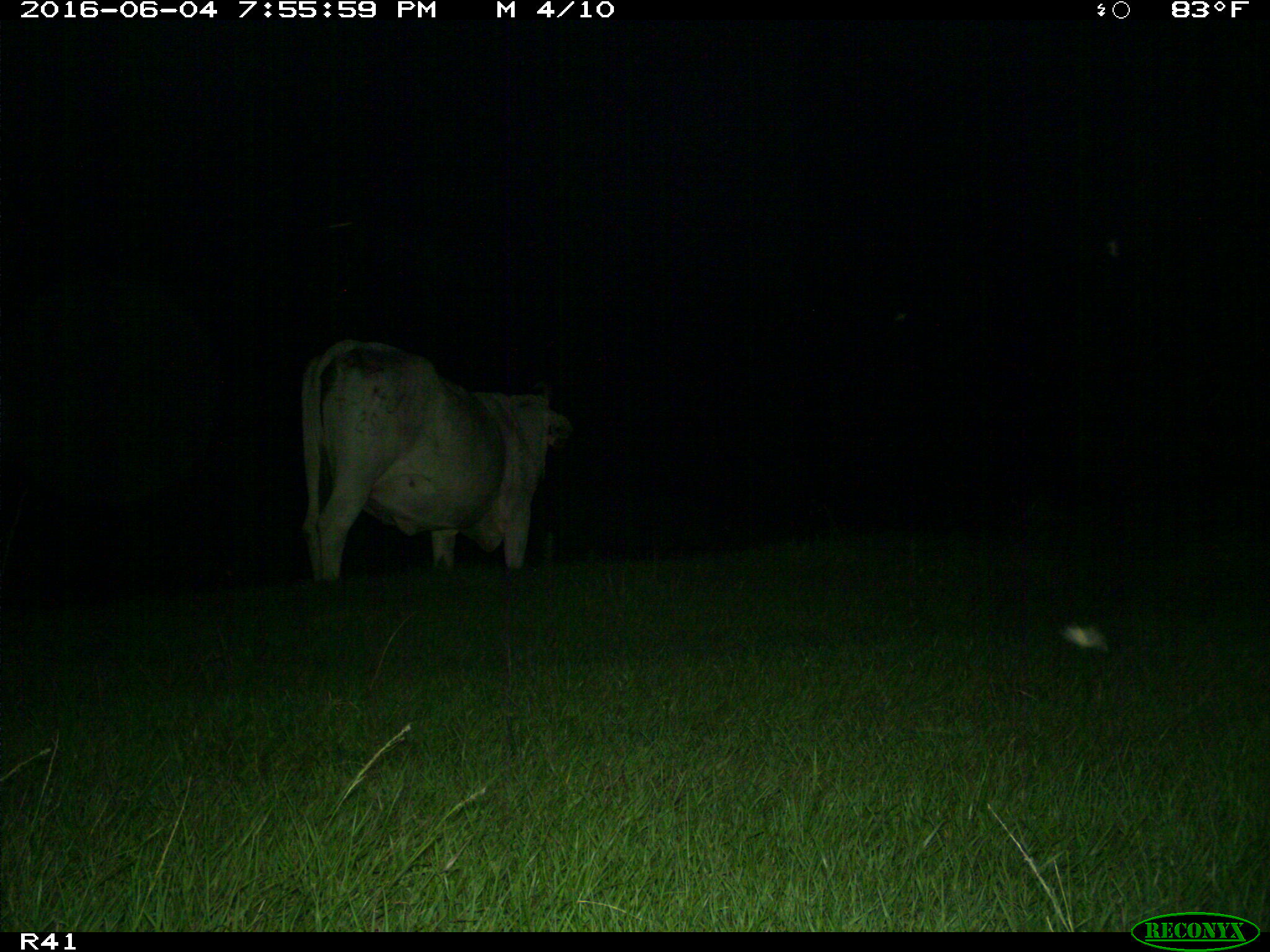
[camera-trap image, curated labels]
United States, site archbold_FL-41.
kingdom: Animalia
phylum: Chordata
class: Mammalia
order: Artiodactyla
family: Bovidae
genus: Bos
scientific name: Bos taurus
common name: domestic cow